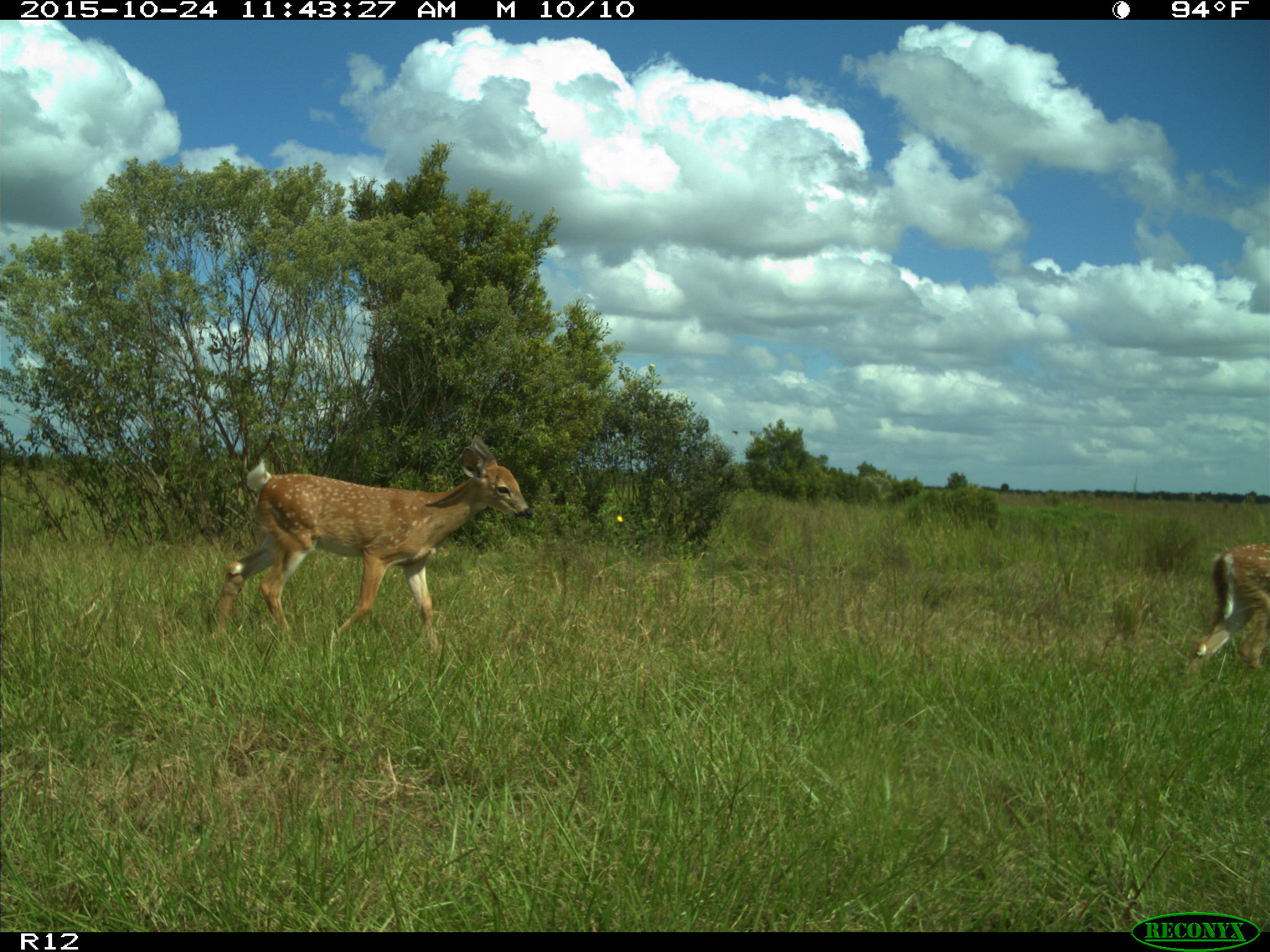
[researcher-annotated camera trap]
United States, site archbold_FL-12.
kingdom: Animalia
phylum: Chordata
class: Mammalia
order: Artiodactyla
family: Cervidae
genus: Odocoileus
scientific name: Odocoileus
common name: deer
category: unidentified deer